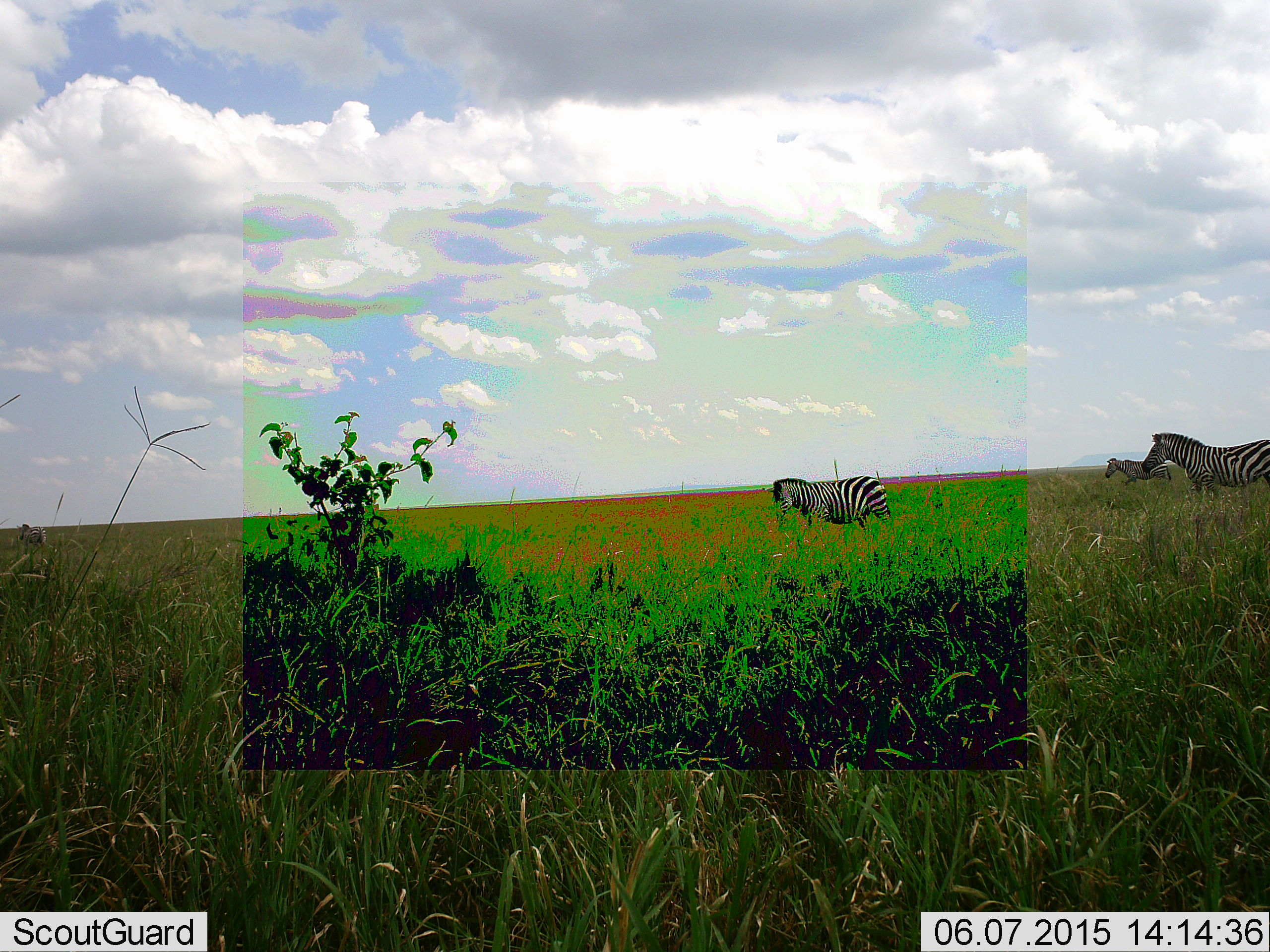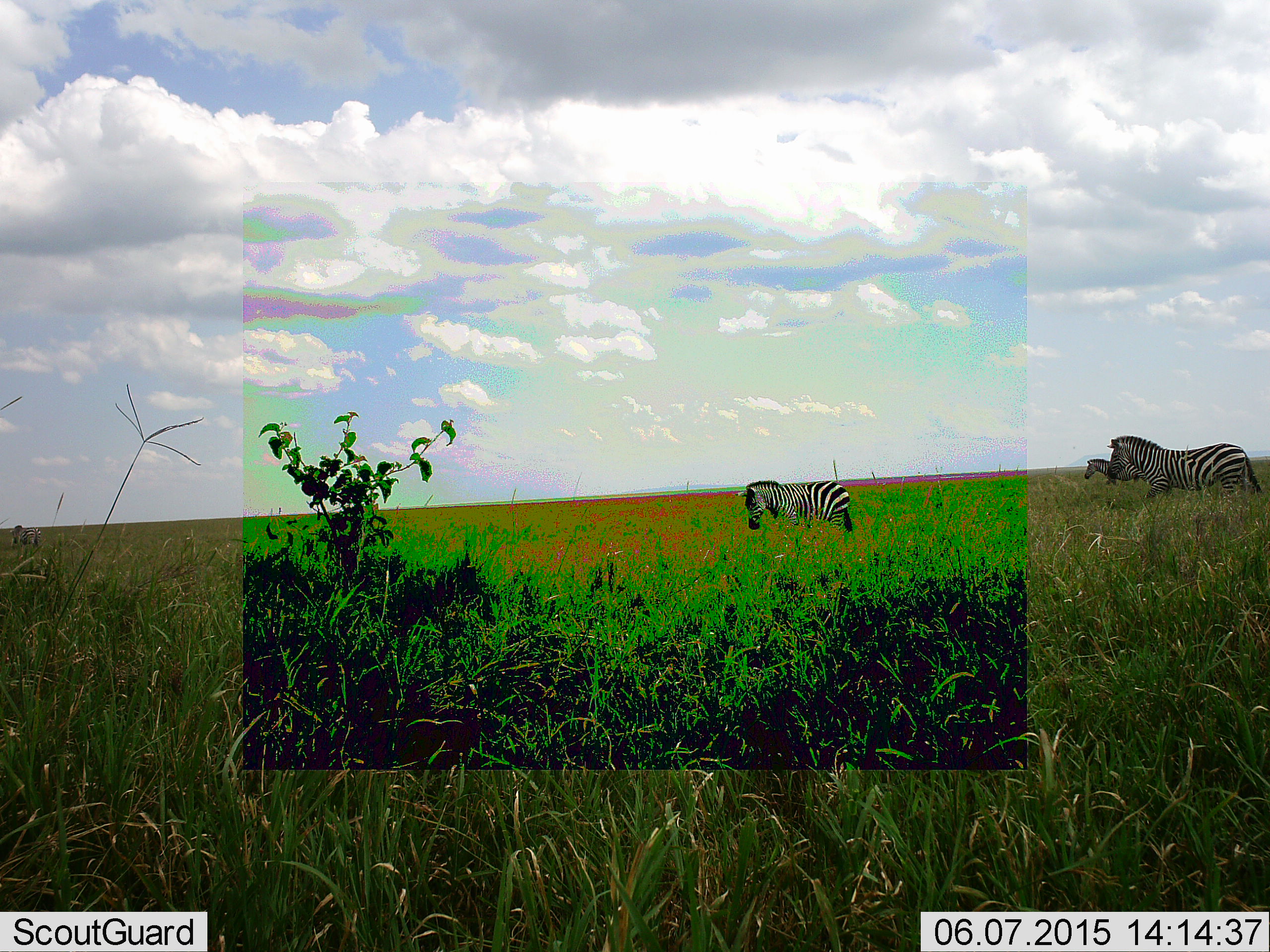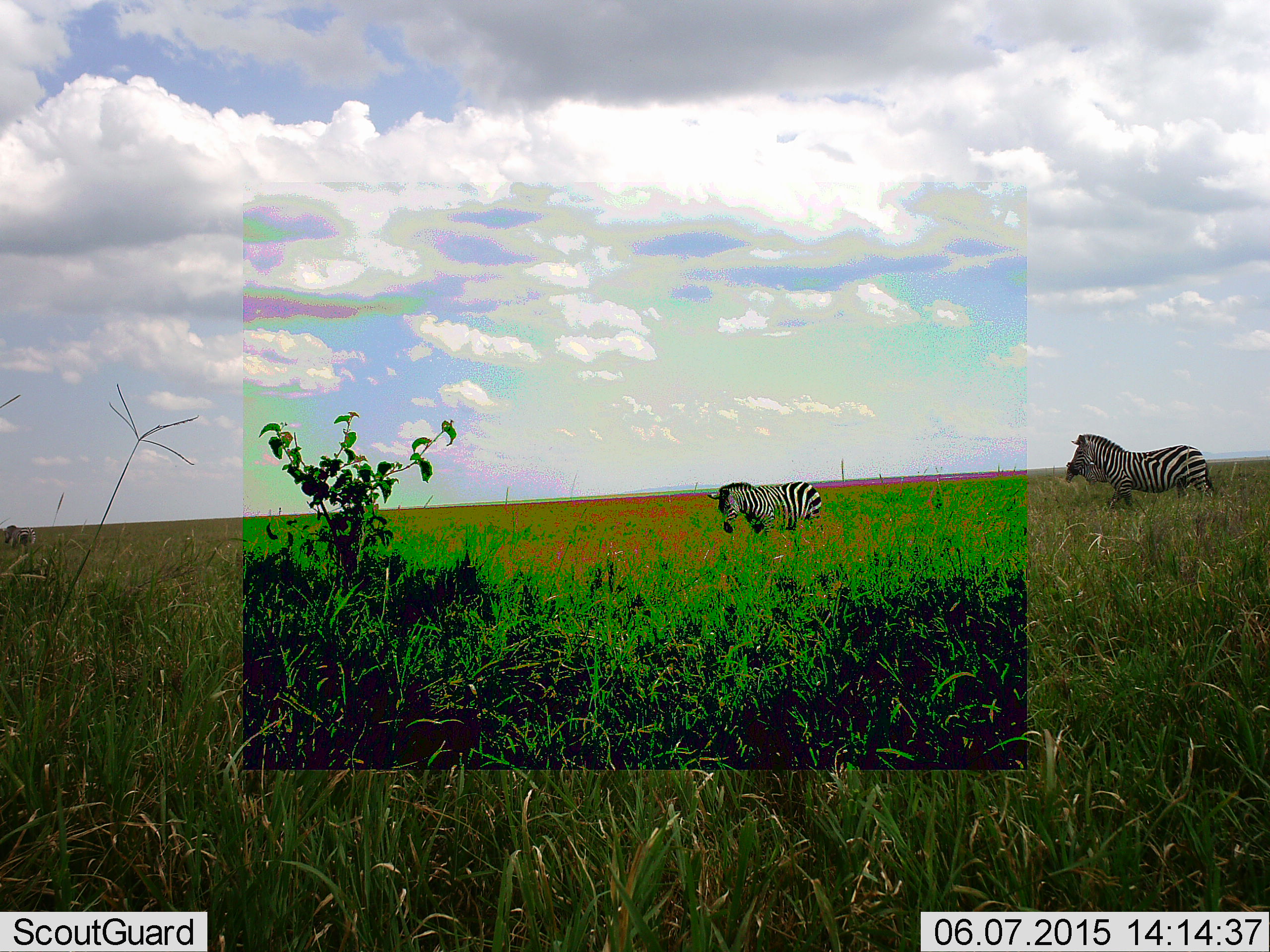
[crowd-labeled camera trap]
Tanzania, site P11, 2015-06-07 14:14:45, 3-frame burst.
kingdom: Animalia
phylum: Chordata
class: Mammalia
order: Perissodactyla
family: Equidae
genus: Equus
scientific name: Equus quagga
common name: plains zebra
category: zebra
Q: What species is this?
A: Zebra (plains zebra) (Equus quagga).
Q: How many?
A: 3.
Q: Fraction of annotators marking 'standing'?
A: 20%.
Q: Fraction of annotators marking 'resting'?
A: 0%.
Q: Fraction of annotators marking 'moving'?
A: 90%.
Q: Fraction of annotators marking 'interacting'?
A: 0%.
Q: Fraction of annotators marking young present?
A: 0%.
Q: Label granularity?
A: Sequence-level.